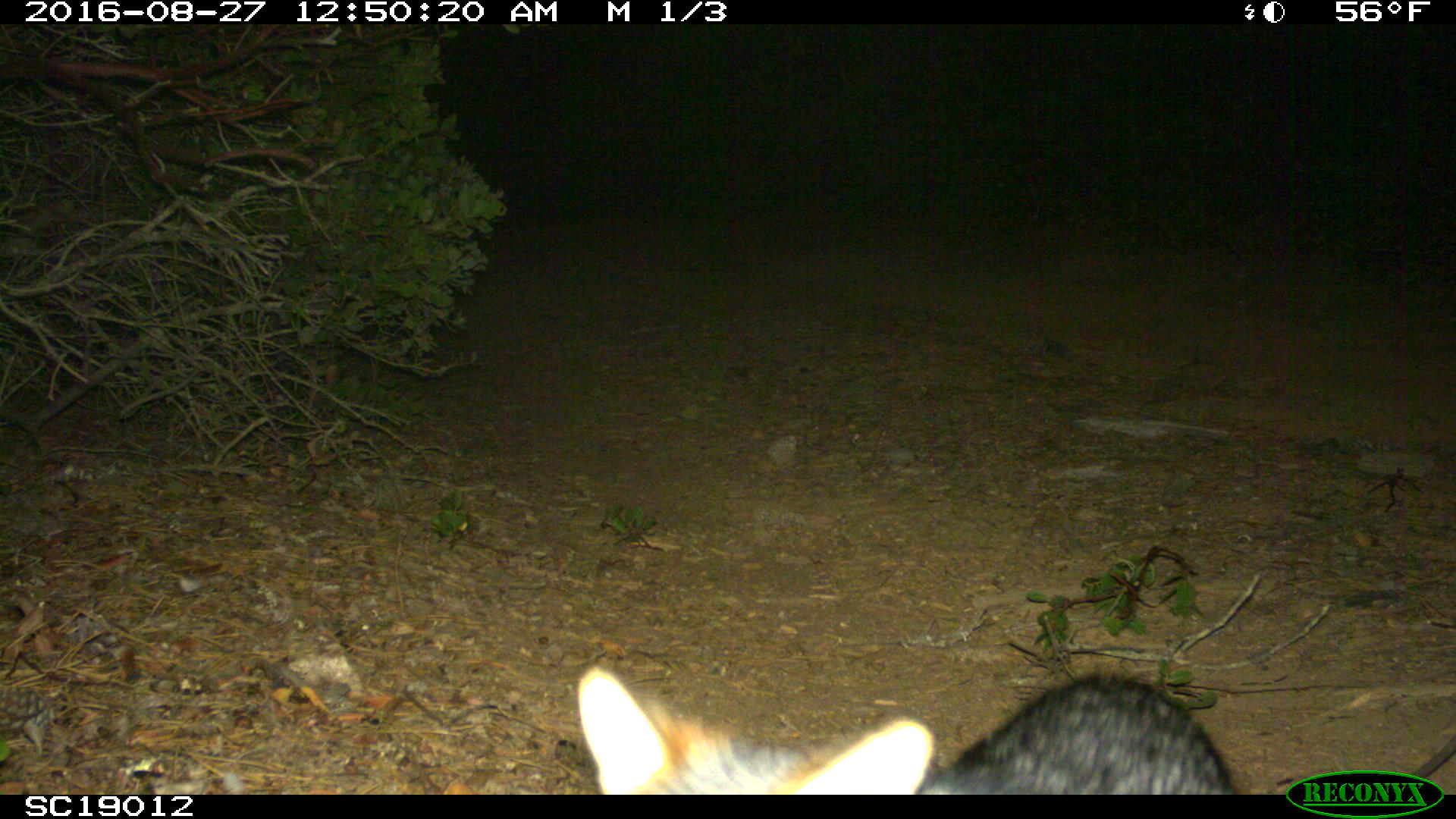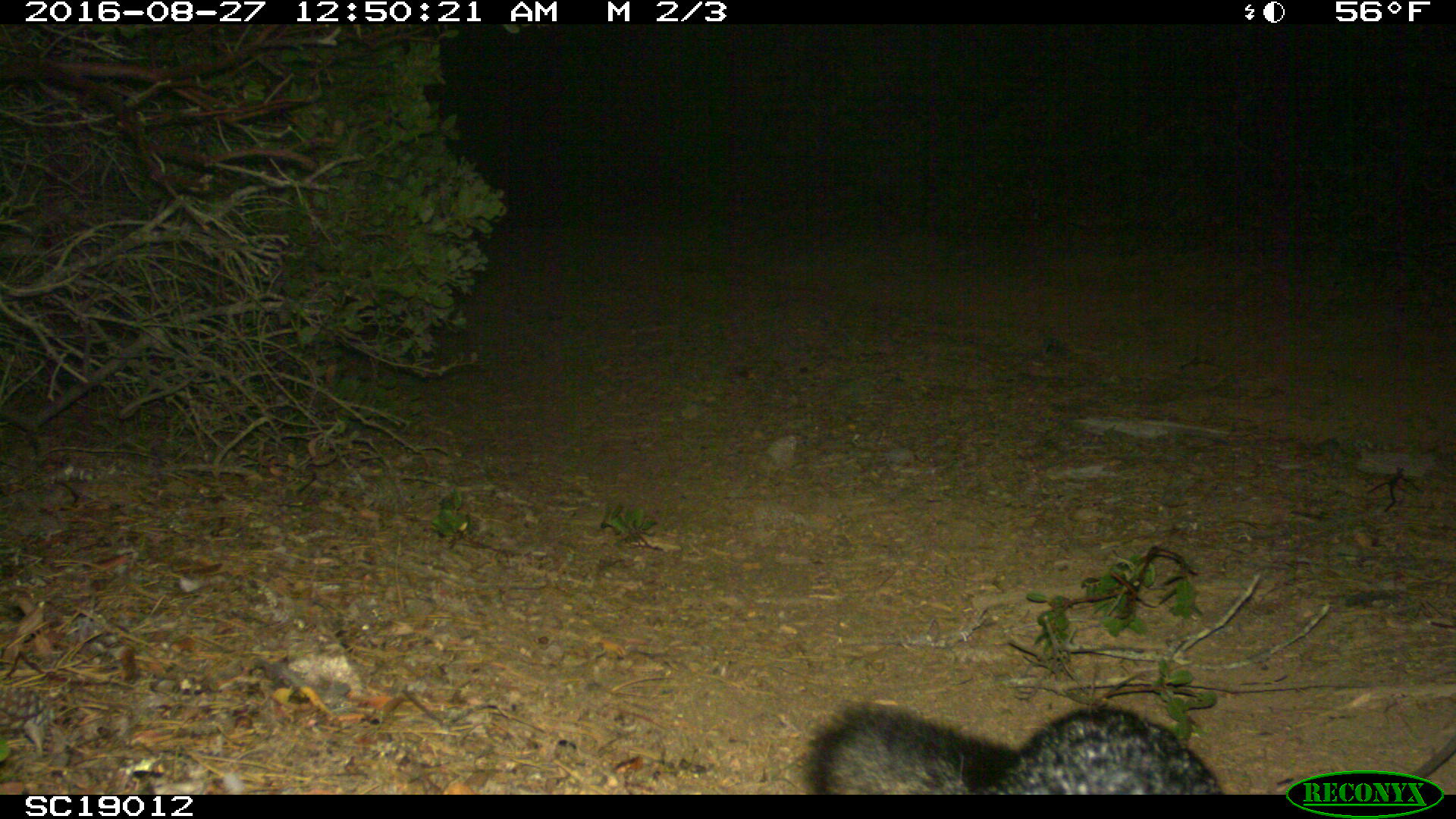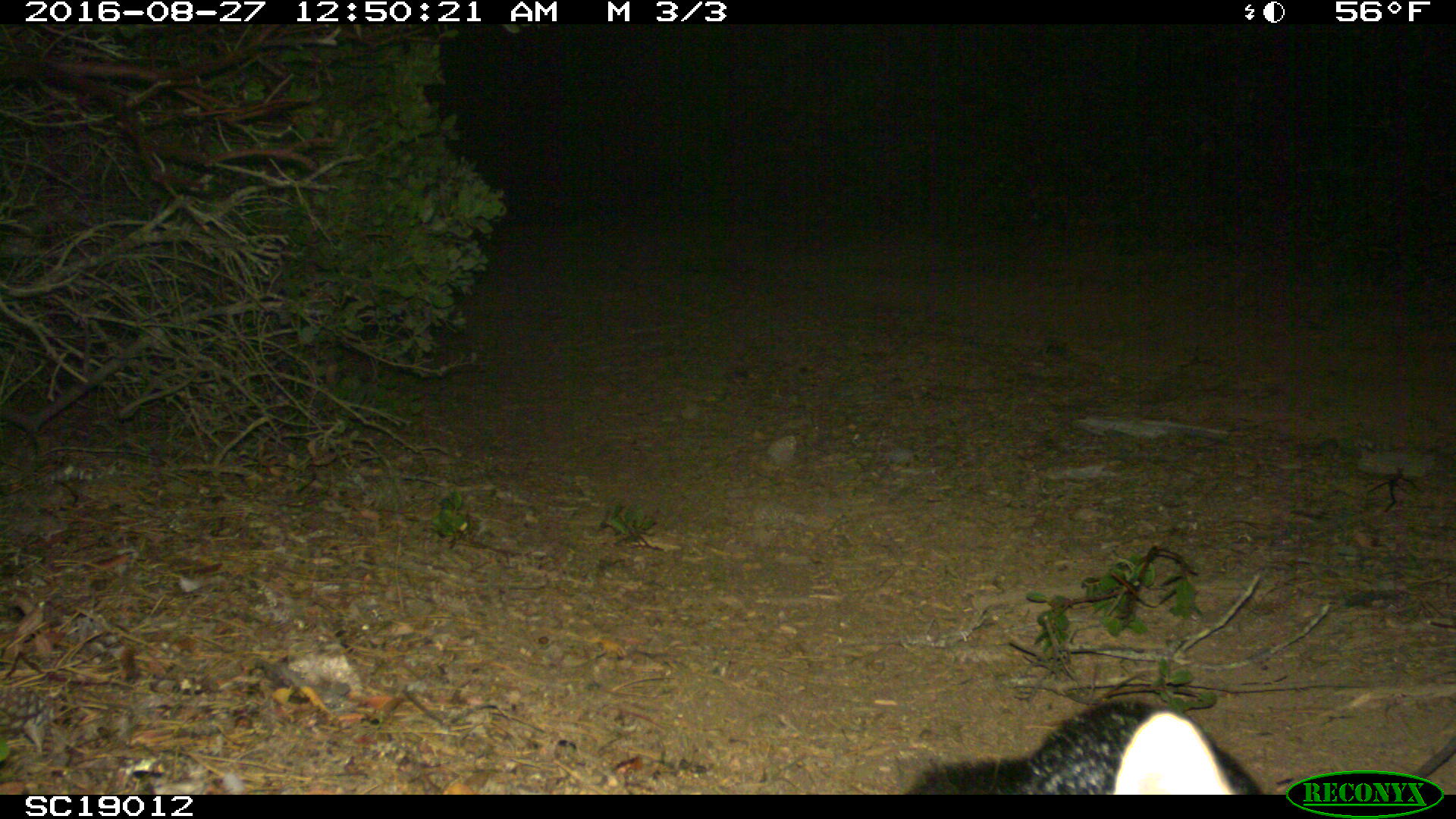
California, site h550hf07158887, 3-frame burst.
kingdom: Animalia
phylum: Chordata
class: Mammalia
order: Carnivora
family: Canidae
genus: Urocyon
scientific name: Urocyon littoralis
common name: island fox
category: fox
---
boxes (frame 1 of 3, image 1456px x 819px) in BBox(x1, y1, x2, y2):
fox: BBox(575, 667, 1237, 793)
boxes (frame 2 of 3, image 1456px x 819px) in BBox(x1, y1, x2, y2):
fox: BBox(804, 702, 1223, 794)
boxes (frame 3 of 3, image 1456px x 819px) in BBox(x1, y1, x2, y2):
fox: BBox(903, 699, 1265, 795)